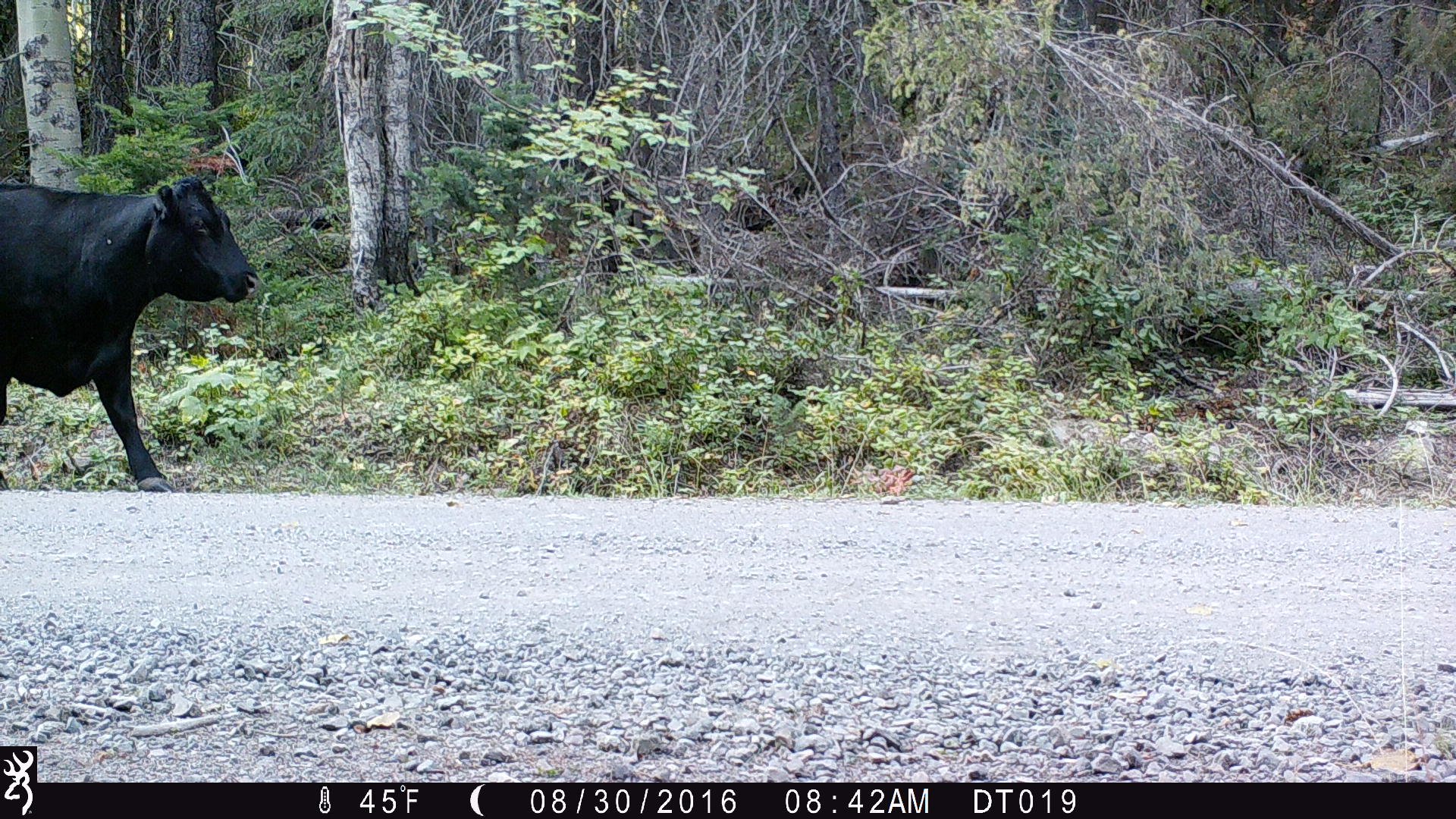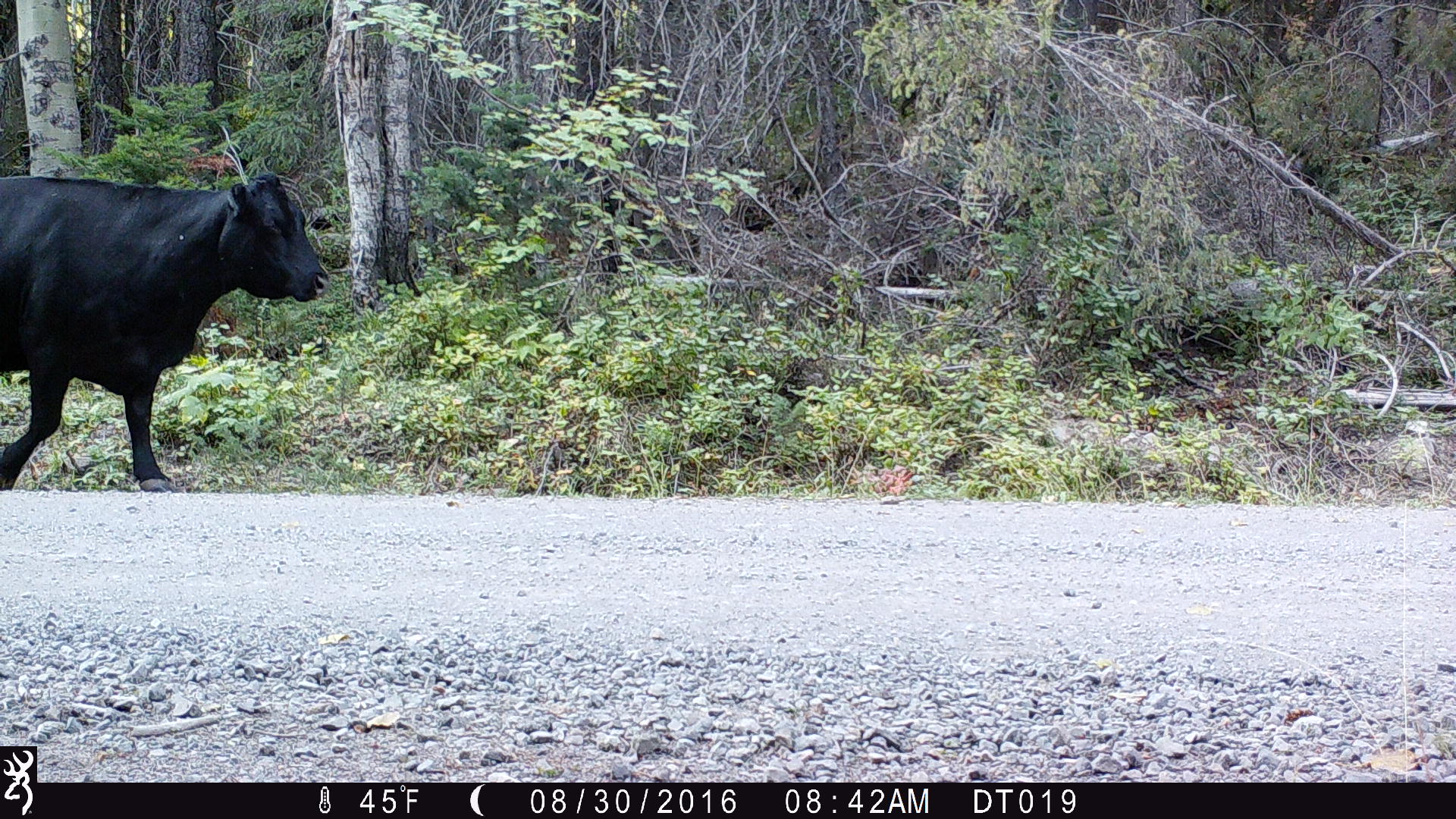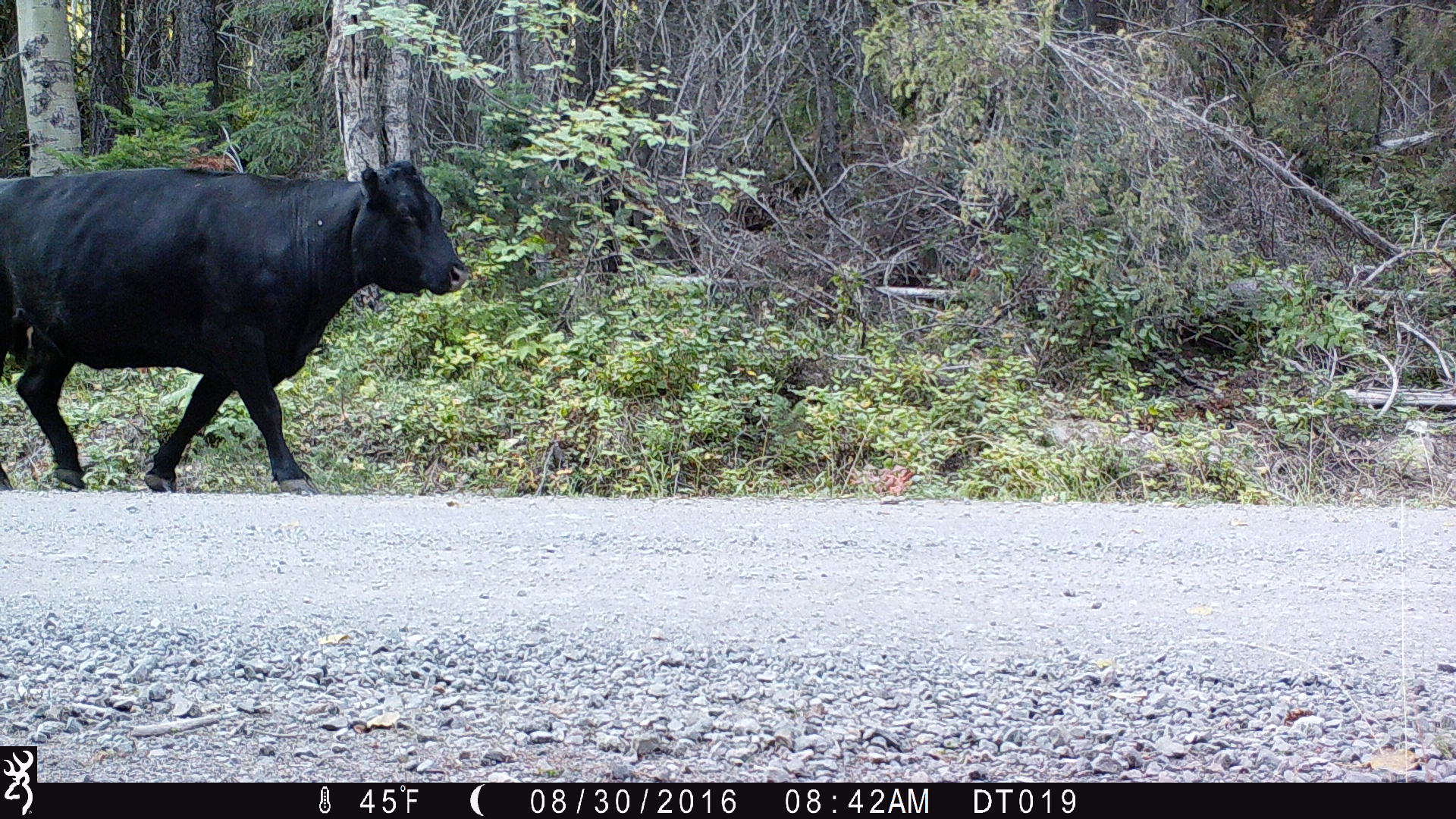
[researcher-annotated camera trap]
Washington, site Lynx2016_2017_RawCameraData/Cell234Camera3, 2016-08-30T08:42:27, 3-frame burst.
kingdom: Animalia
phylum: Chordata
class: Mammalia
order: Artiodactyla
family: Bovidae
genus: Bos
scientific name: Bos taurus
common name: domestic cattle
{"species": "domestic cattle (Bos taurus)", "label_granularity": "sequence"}